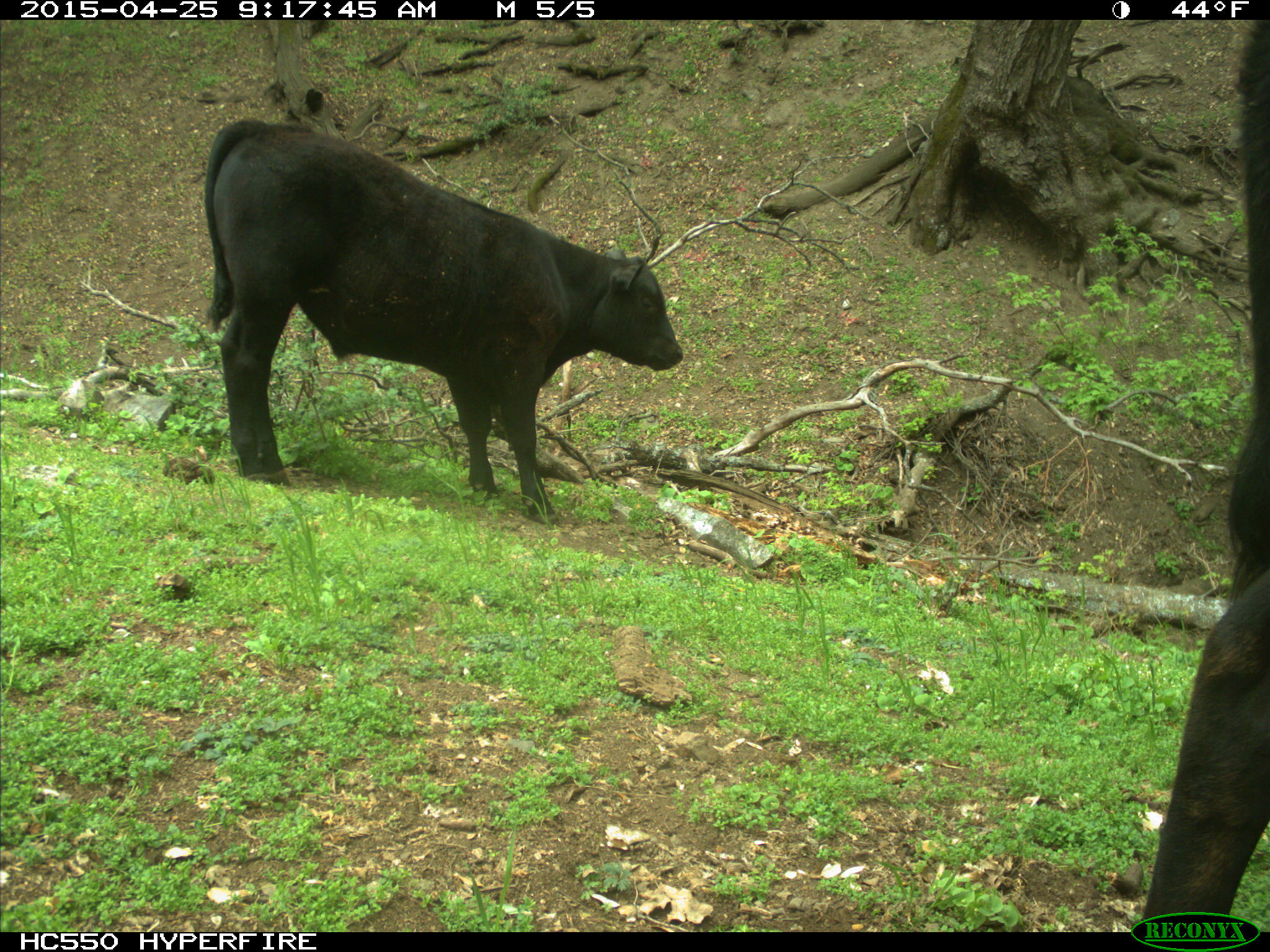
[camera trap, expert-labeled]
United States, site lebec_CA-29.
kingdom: Animalia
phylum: Chordata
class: Mammalia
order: Artiodactyla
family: Bovidae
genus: Bos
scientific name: Bos taurus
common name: domestic cow